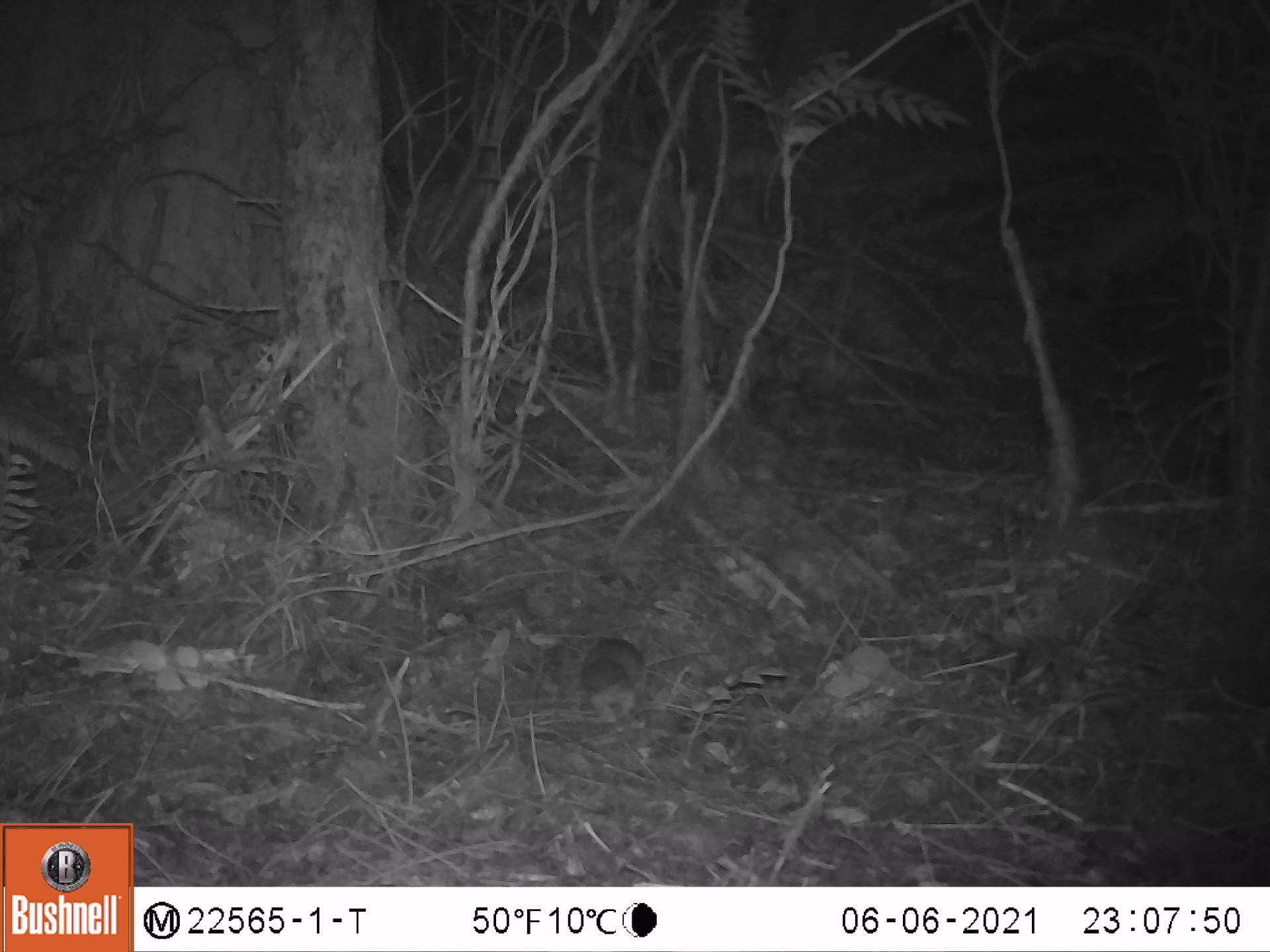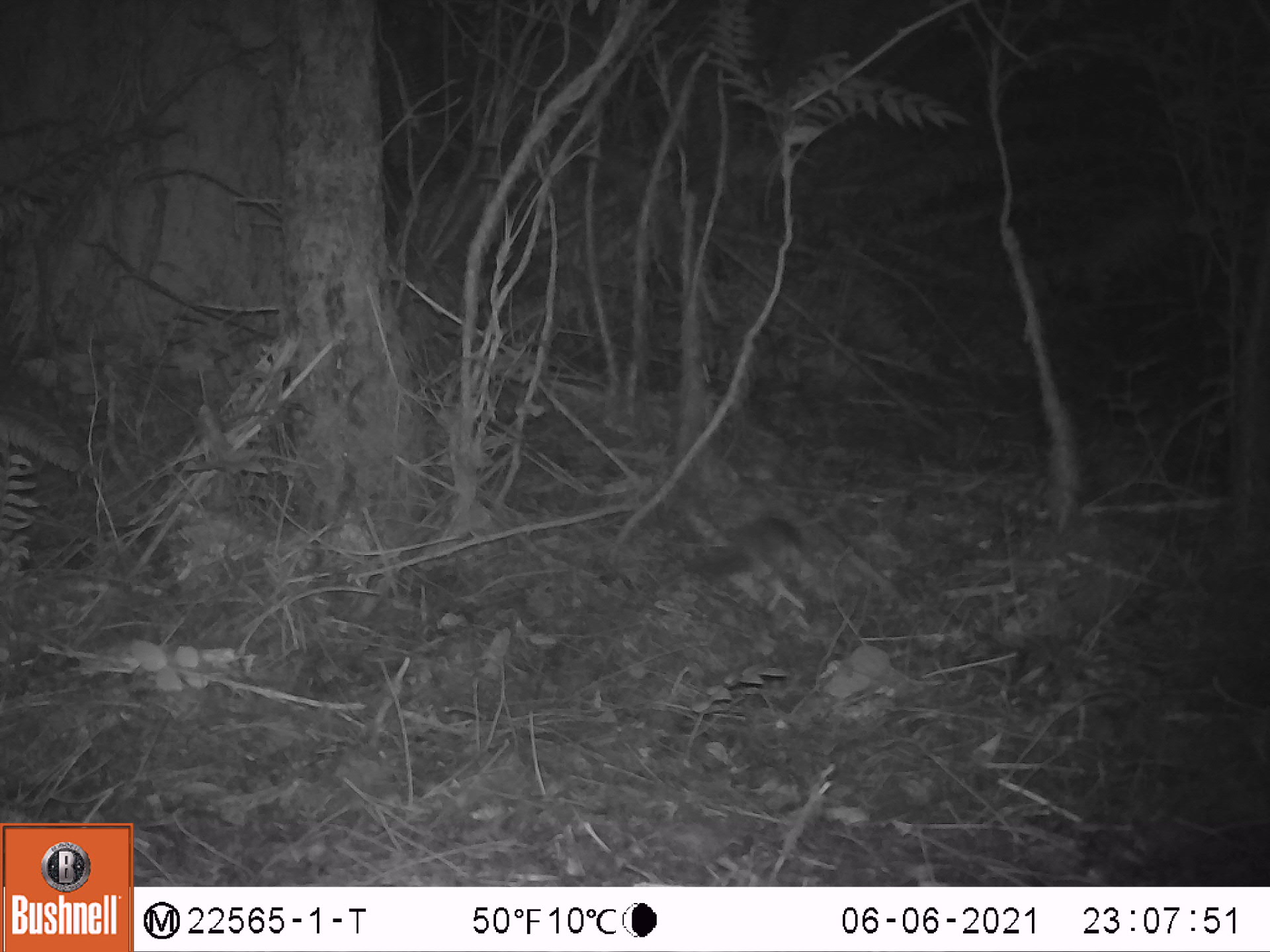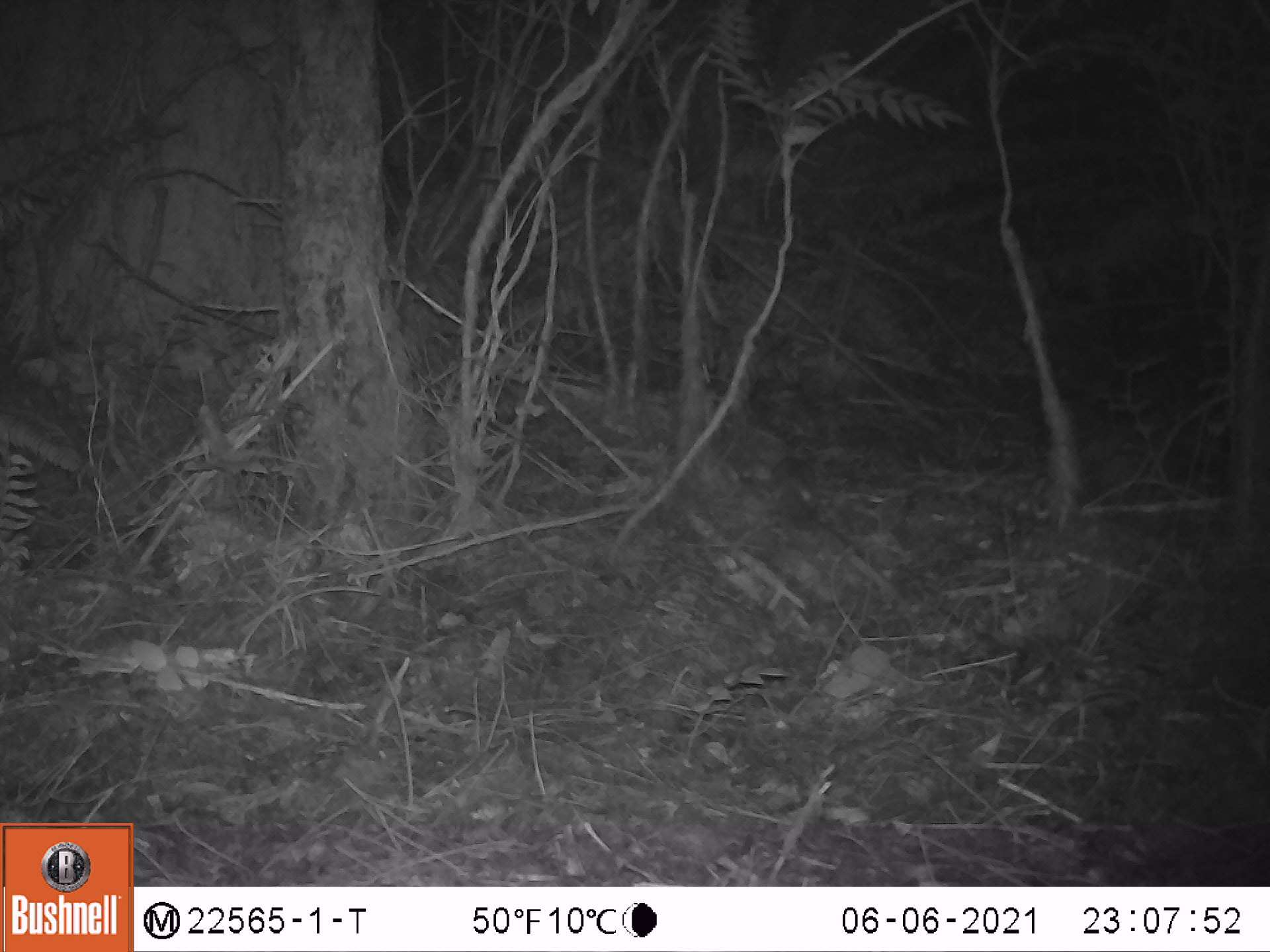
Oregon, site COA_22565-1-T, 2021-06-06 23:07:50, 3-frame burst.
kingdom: Animalia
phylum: Chordata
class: Mammalia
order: Rodentia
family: Sciuridae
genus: Glaucomys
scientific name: Glaucomys oregonensis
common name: humboldt's flying squirrel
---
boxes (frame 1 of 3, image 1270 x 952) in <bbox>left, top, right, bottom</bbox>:
humboldt's flying squirrel: <bbox>577, 633, 647, 699</bbox>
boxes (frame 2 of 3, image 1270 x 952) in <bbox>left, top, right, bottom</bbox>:
humboldt's flying squirrel: <bbox>693, 517, 808, 588</bbox>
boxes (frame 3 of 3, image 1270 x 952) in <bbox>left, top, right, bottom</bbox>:
humboldt's flying squirrel: <bbox>761, 447, 822, 529</bbox>